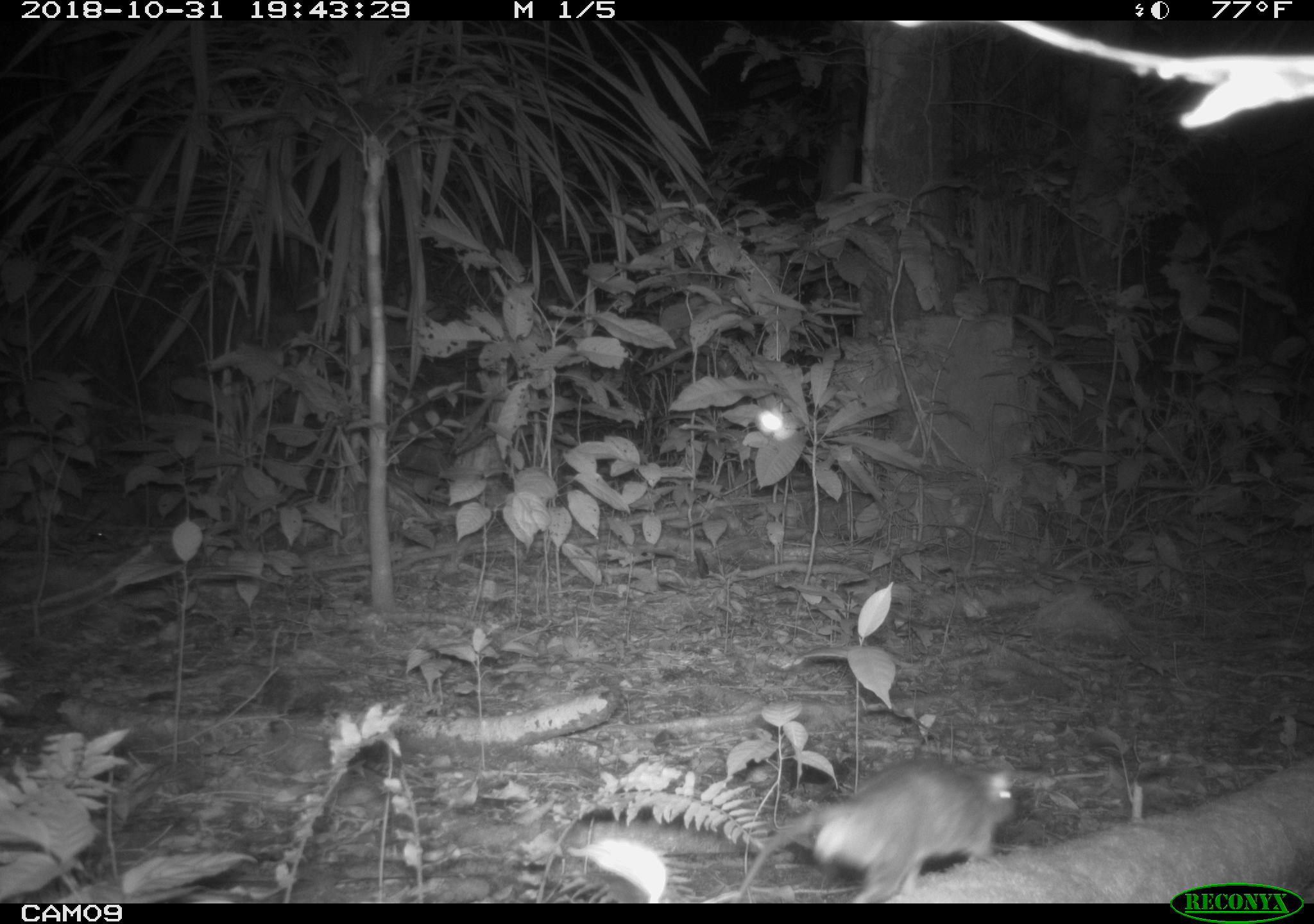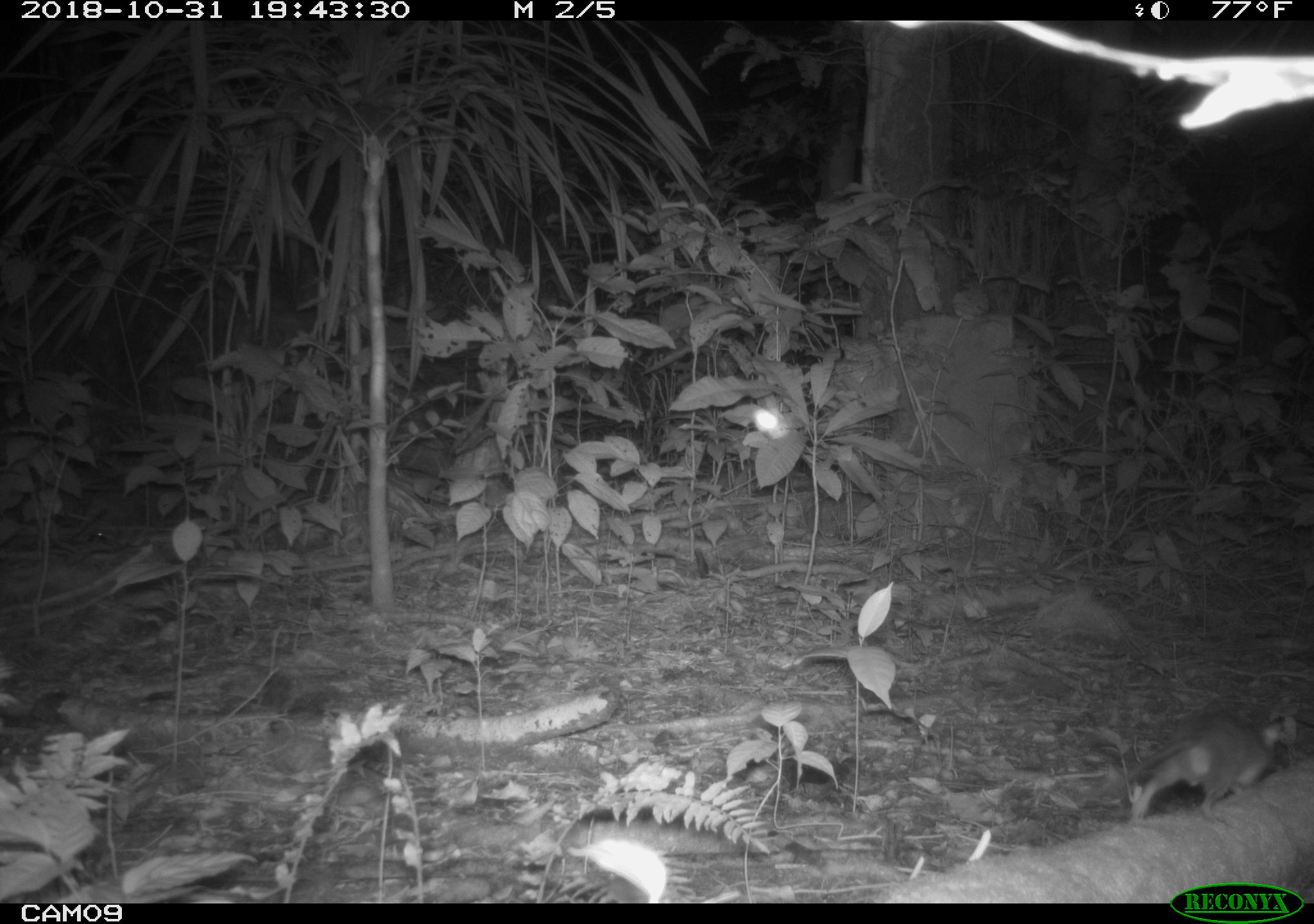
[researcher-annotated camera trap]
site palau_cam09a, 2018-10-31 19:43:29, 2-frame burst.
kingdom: Animalia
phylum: Chordata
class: Mammalia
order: Rodentia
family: Muridae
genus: Rattus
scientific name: Rattus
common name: rat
Rat (Rattus).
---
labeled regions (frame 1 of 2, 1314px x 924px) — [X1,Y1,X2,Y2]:
rat: [724,749,1038,904]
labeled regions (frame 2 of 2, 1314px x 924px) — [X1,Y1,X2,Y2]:
rat: [1038,698,1286,850]